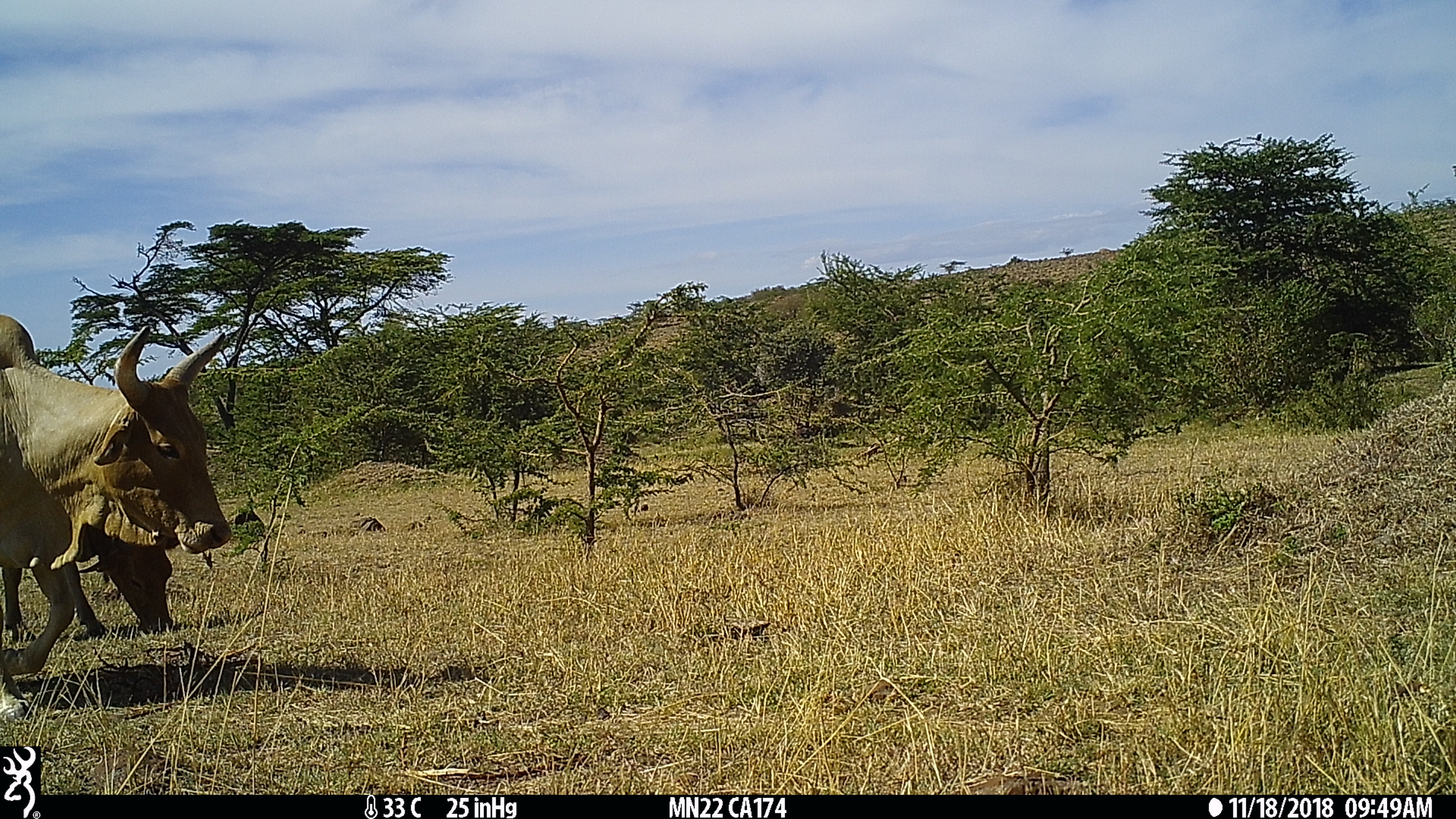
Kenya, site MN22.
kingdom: Animalia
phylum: Chordata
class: Mammalia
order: Artiodactyla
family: Bovidae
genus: Bos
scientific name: Bos taurus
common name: cattle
Cattle (Bos taurus).